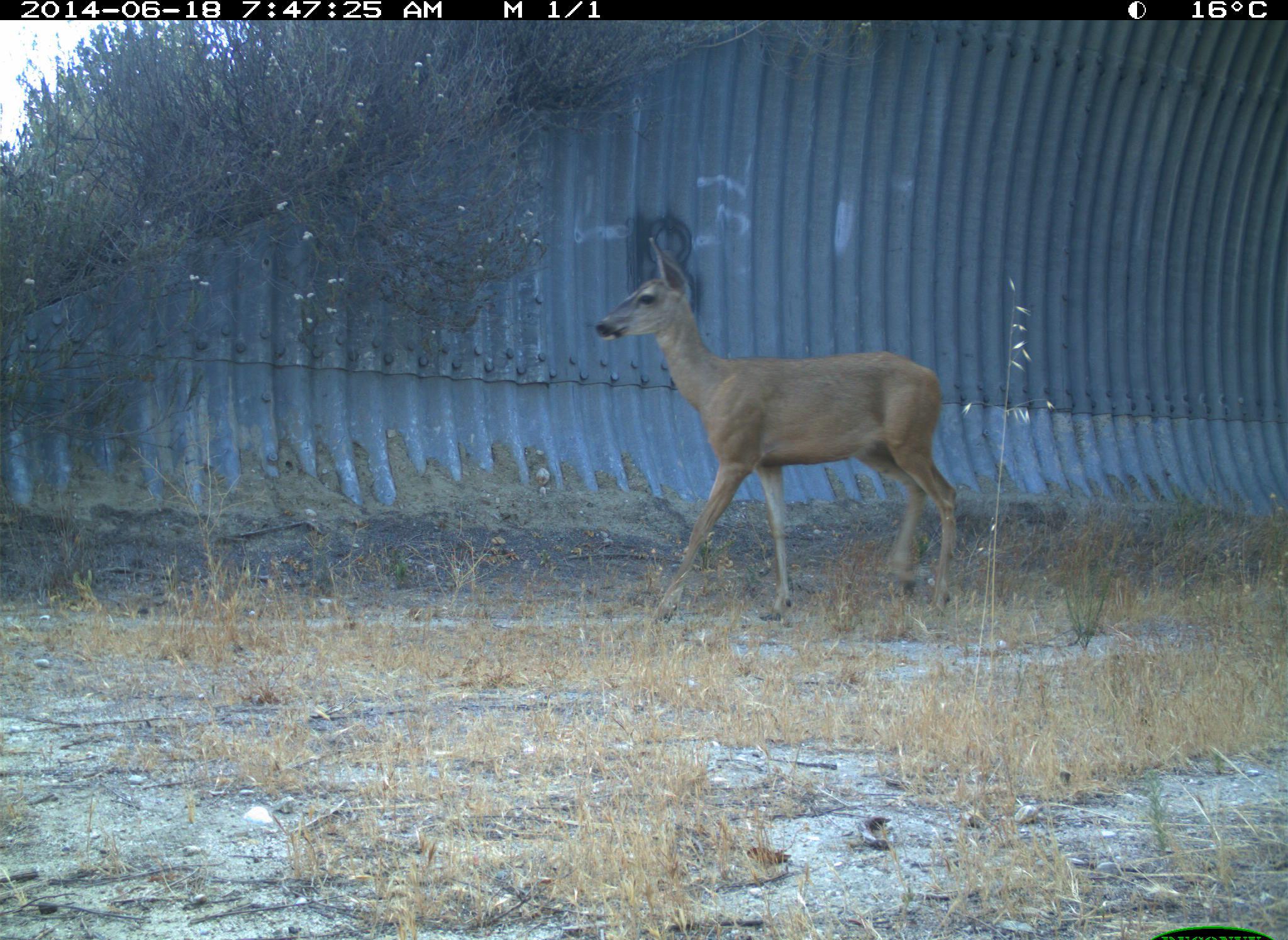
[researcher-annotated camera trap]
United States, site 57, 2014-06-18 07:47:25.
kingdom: Animalia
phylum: Chordata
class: Mammalia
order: Artiodactyla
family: Cervidae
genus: Odocoileus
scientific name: Odocoileus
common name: deer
Deer (Odocoileus).